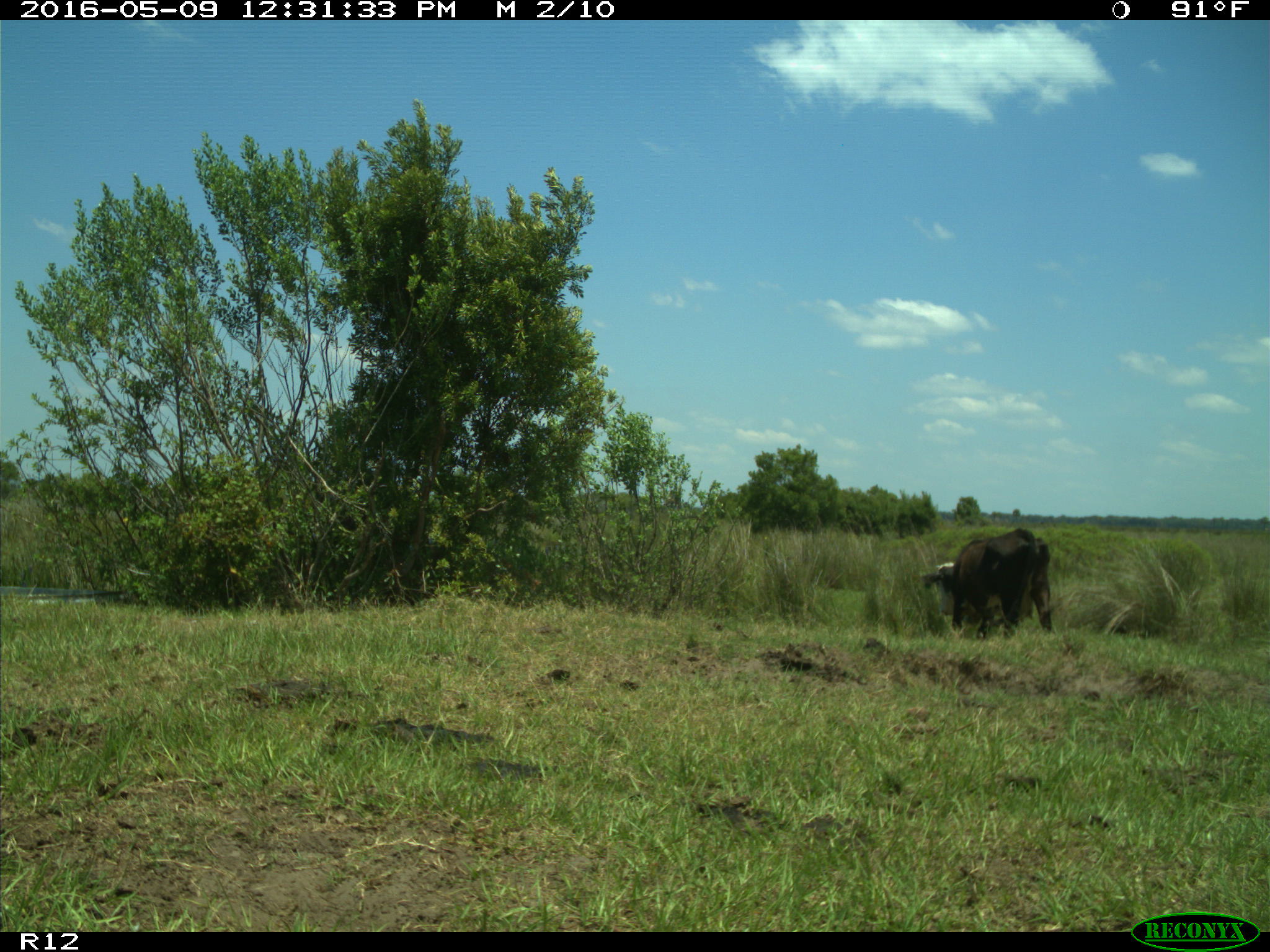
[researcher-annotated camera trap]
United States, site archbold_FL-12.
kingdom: Animalia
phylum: Chordata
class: Mammalia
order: Artiodactyla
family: Bovidae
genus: Bos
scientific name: Bos taurus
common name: domestic cow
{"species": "Bos taurus (domestic cow)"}